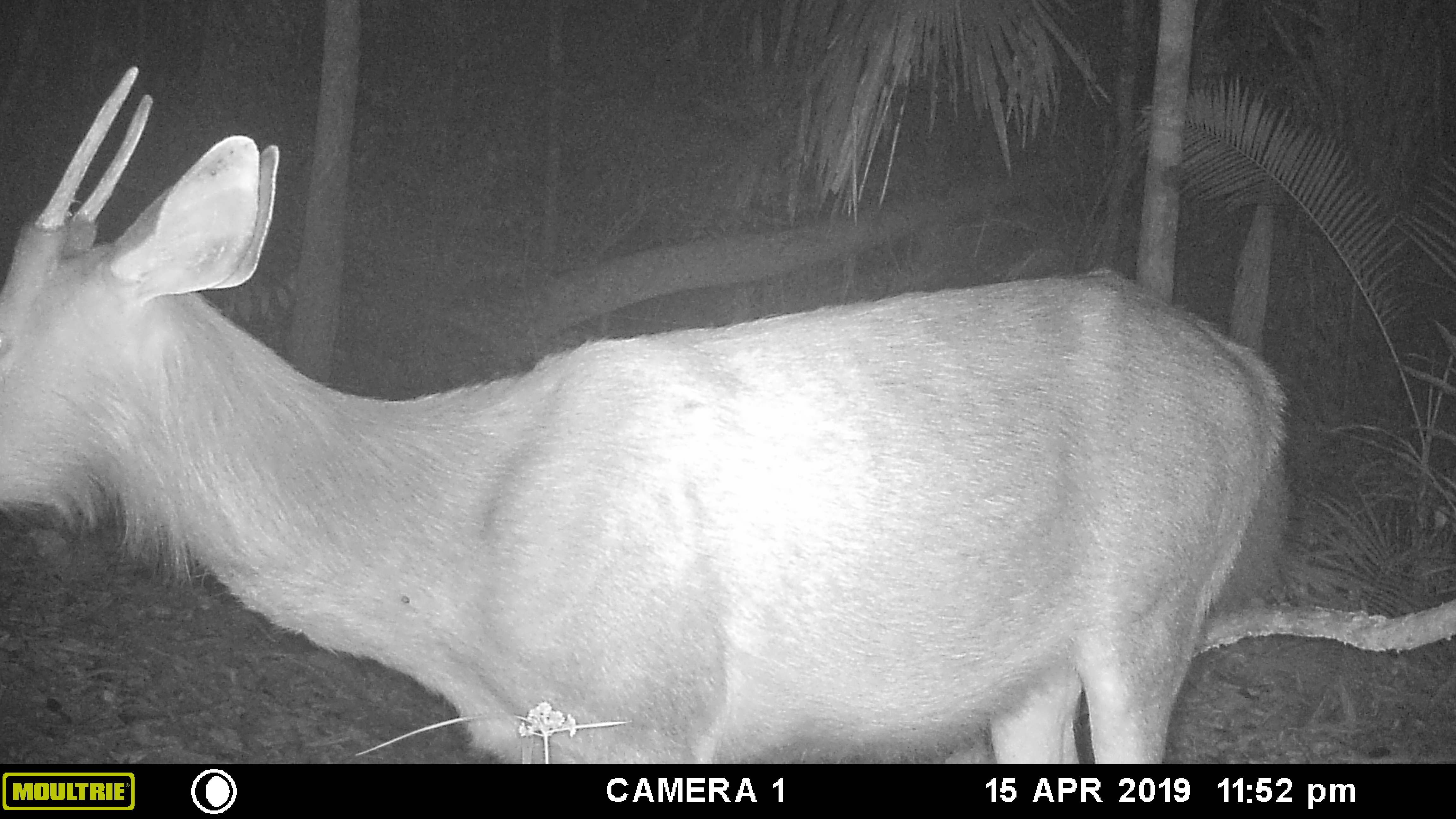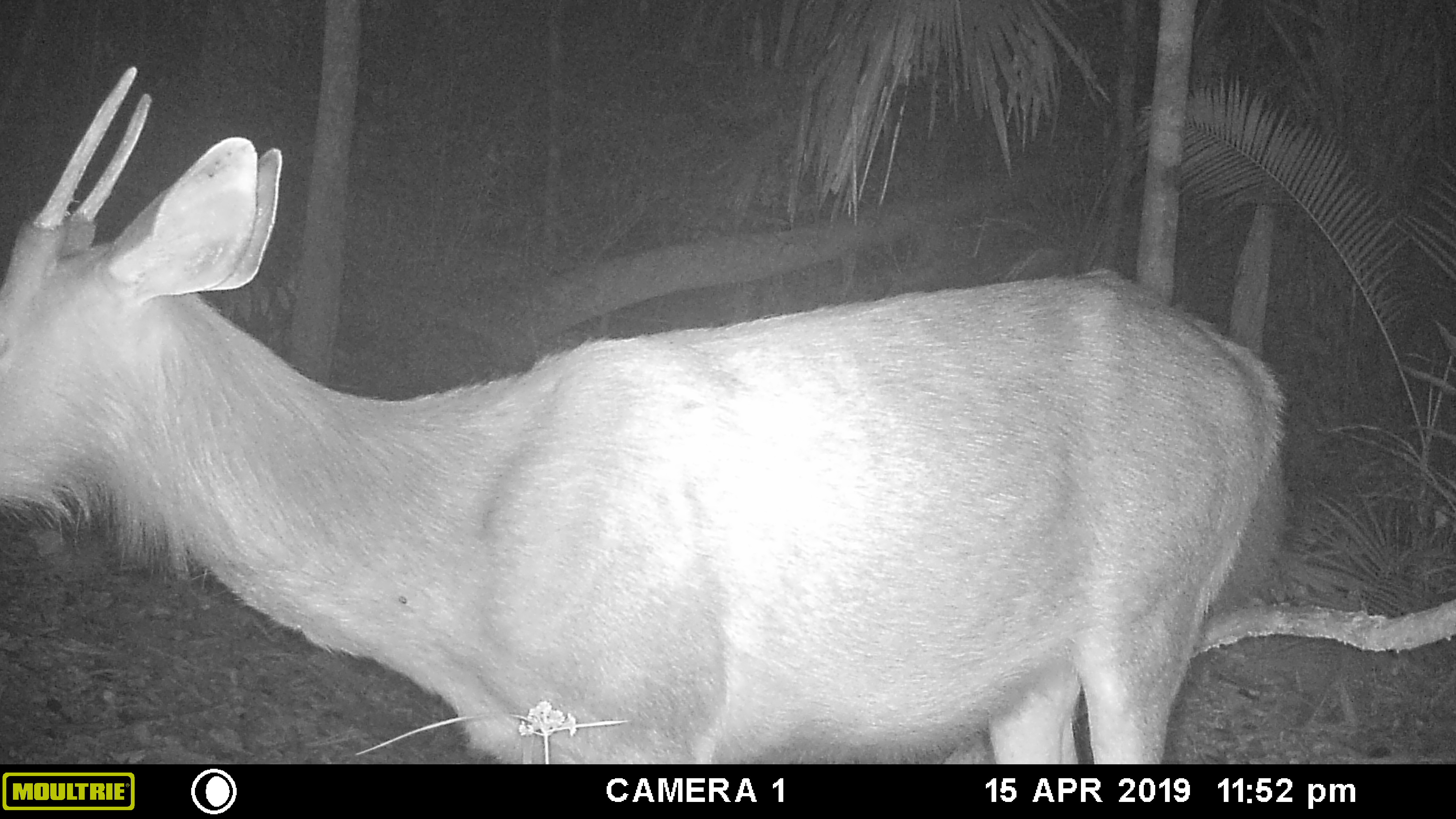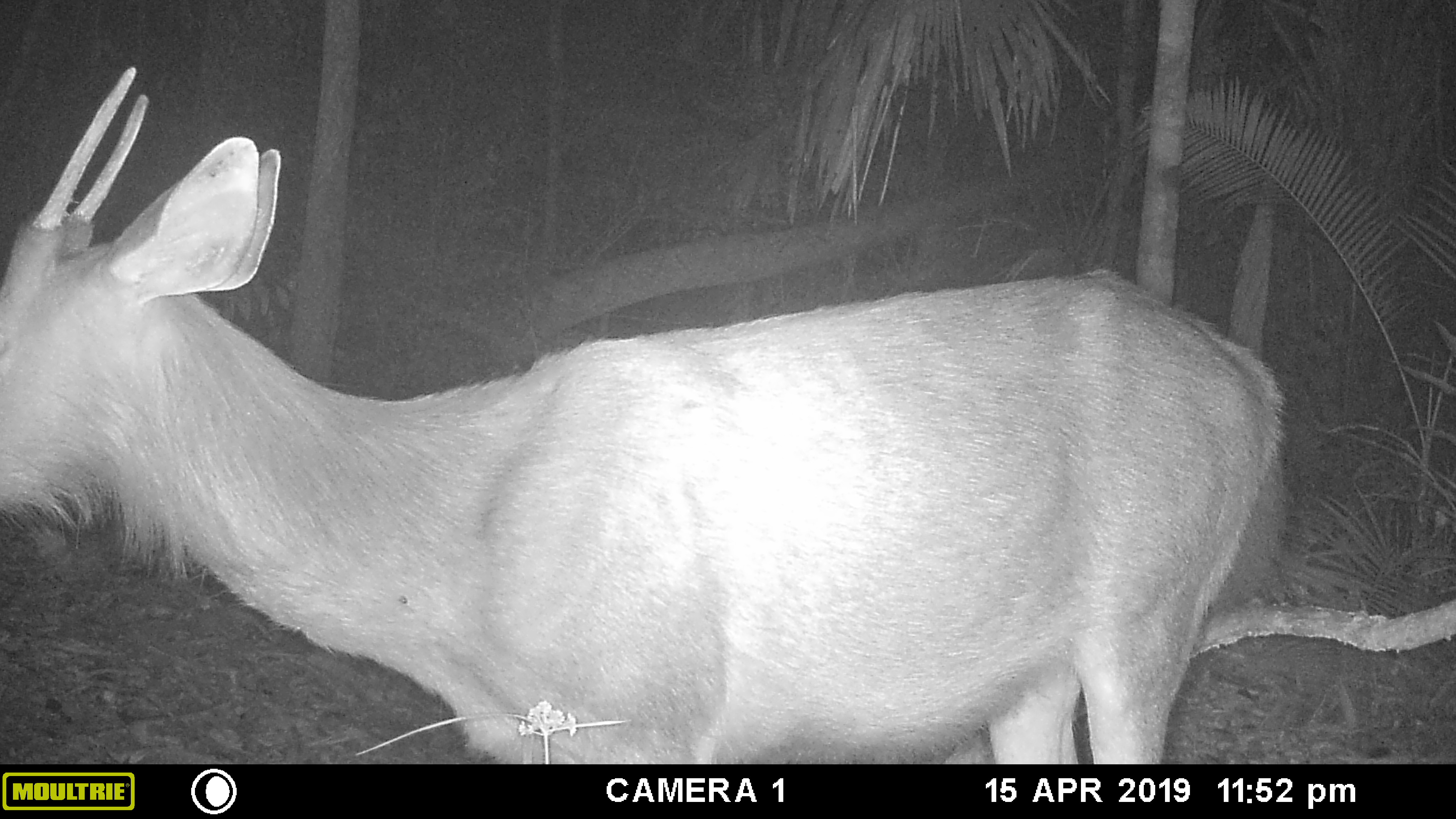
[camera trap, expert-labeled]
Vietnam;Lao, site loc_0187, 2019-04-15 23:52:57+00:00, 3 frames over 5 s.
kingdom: Animalia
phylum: Chordata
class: Mammalia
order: Artiodactyla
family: Cervidae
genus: Rusa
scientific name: Rusa unicolor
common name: sambar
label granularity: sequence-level